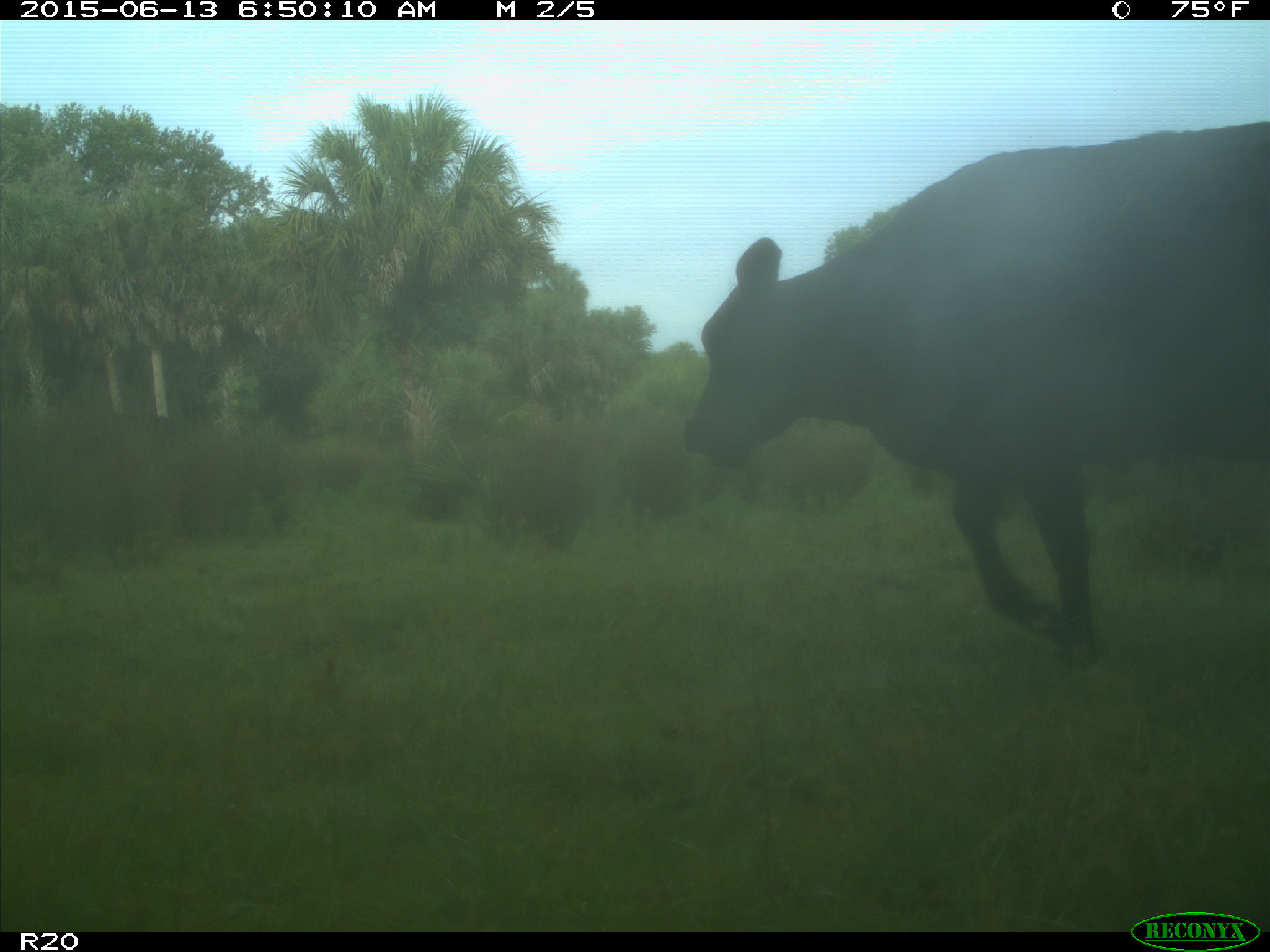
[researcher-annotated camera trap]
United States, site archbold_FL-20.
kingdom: Animalia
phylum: Chordata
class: Mammalia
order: Artiodactyla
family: Bovidae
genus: Bos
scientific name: Bos taurus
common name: domestic cow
Bos taurus (domestic cow).